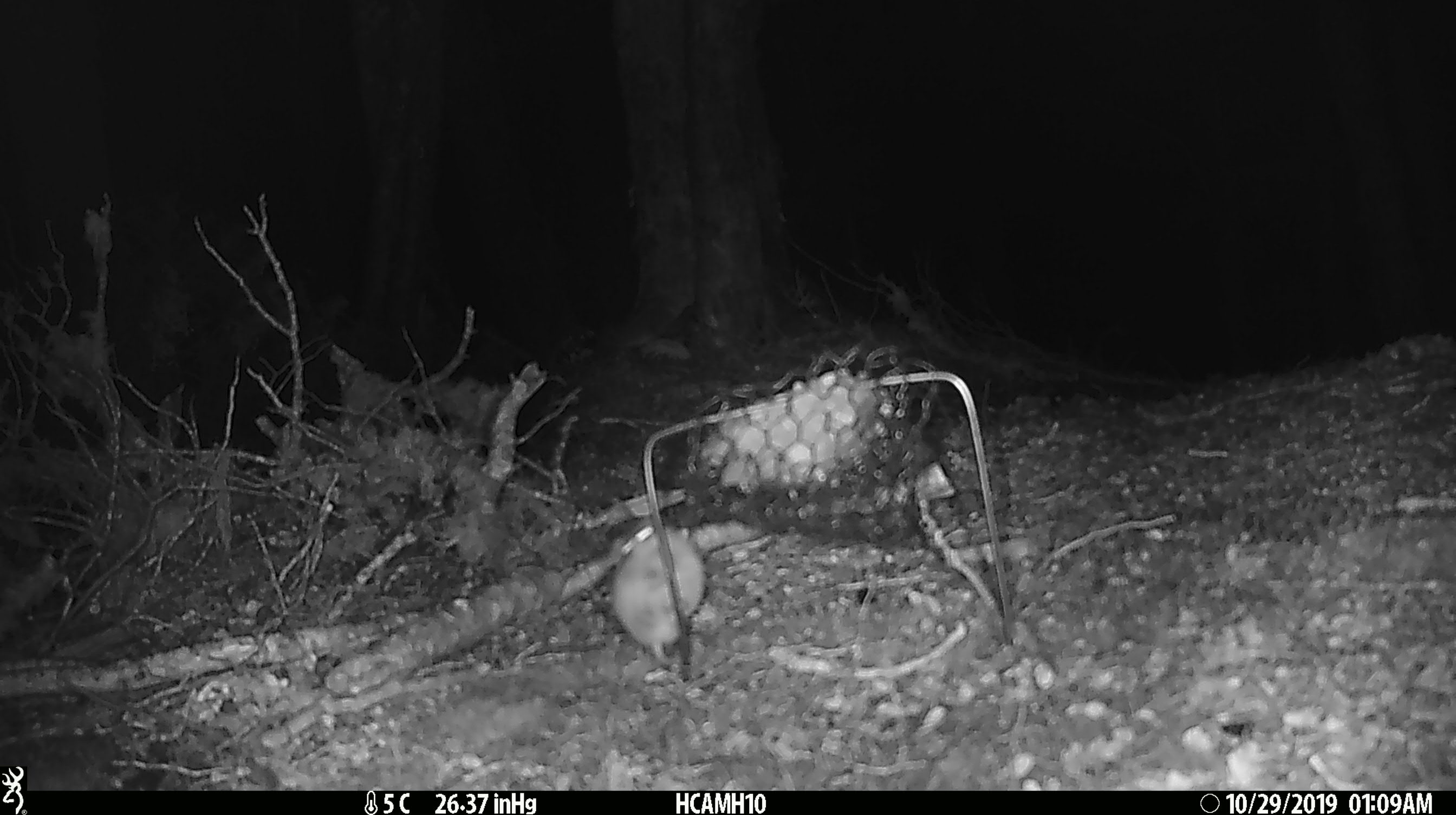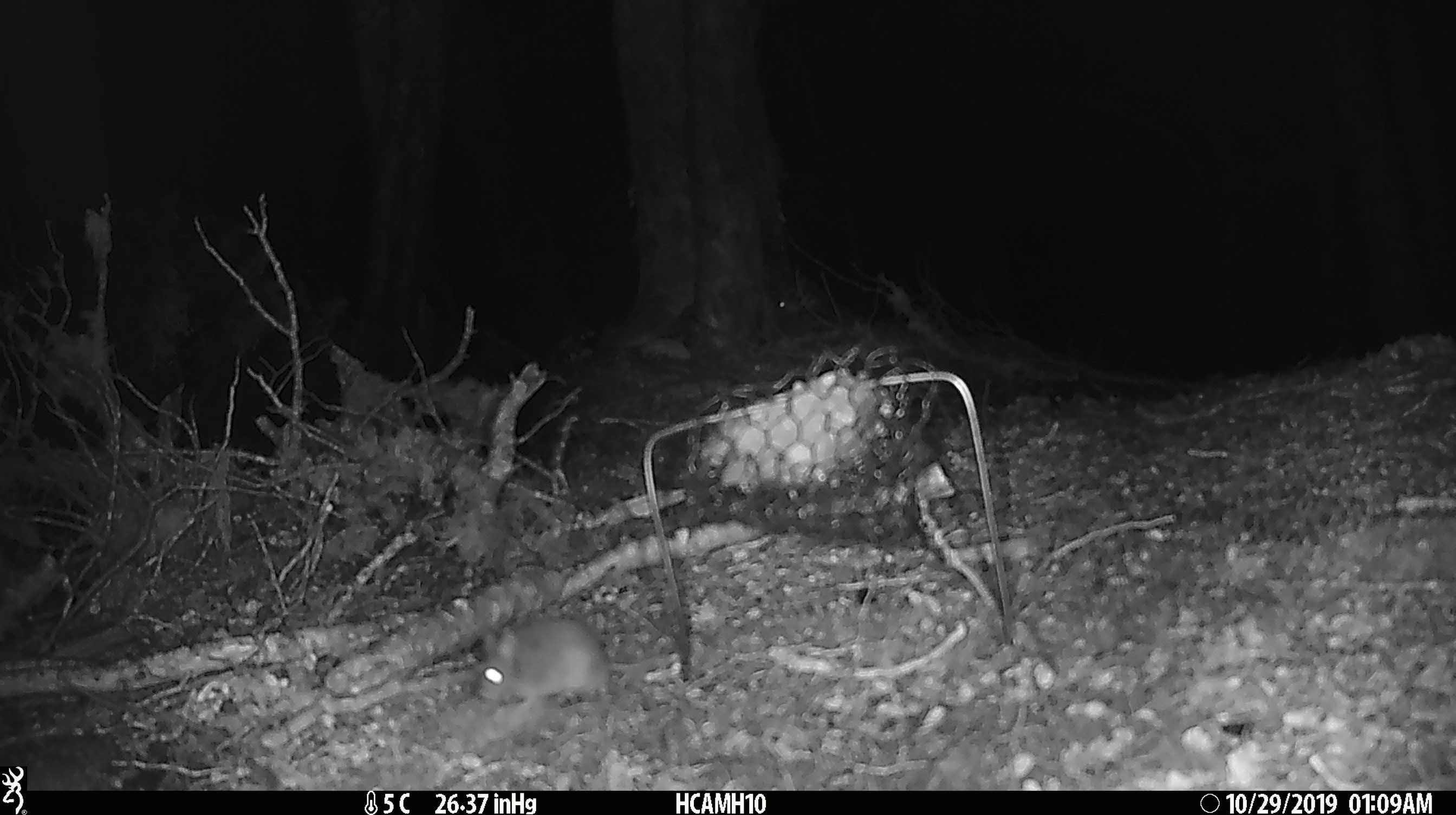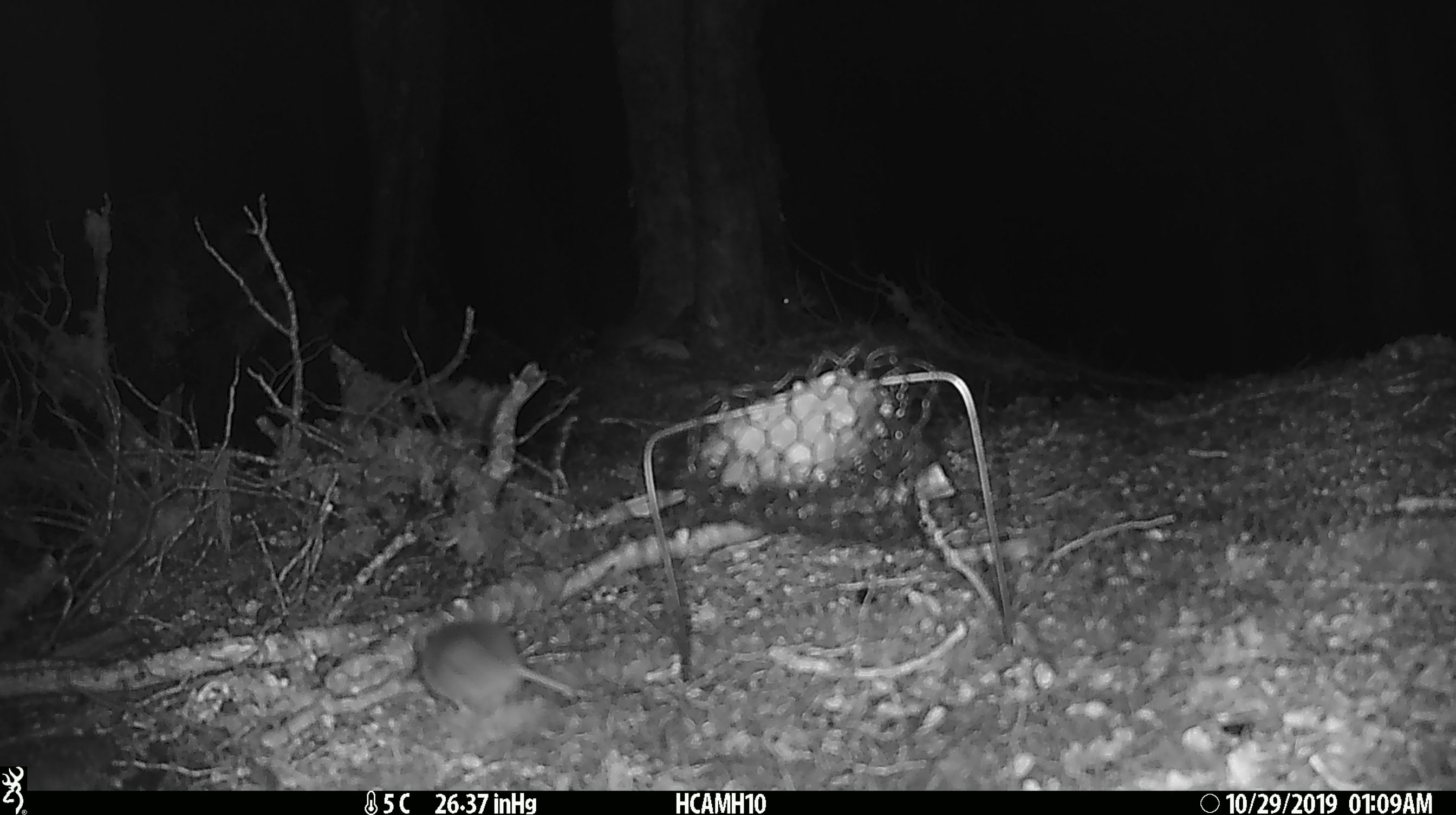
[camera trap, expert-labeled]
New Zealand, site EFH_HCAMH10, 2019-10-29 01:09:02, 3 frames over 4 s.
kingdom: Animalia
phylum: Chordata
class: Mammalia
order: Rodentia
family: Muridae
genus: Mus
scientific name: Mus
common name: mouse